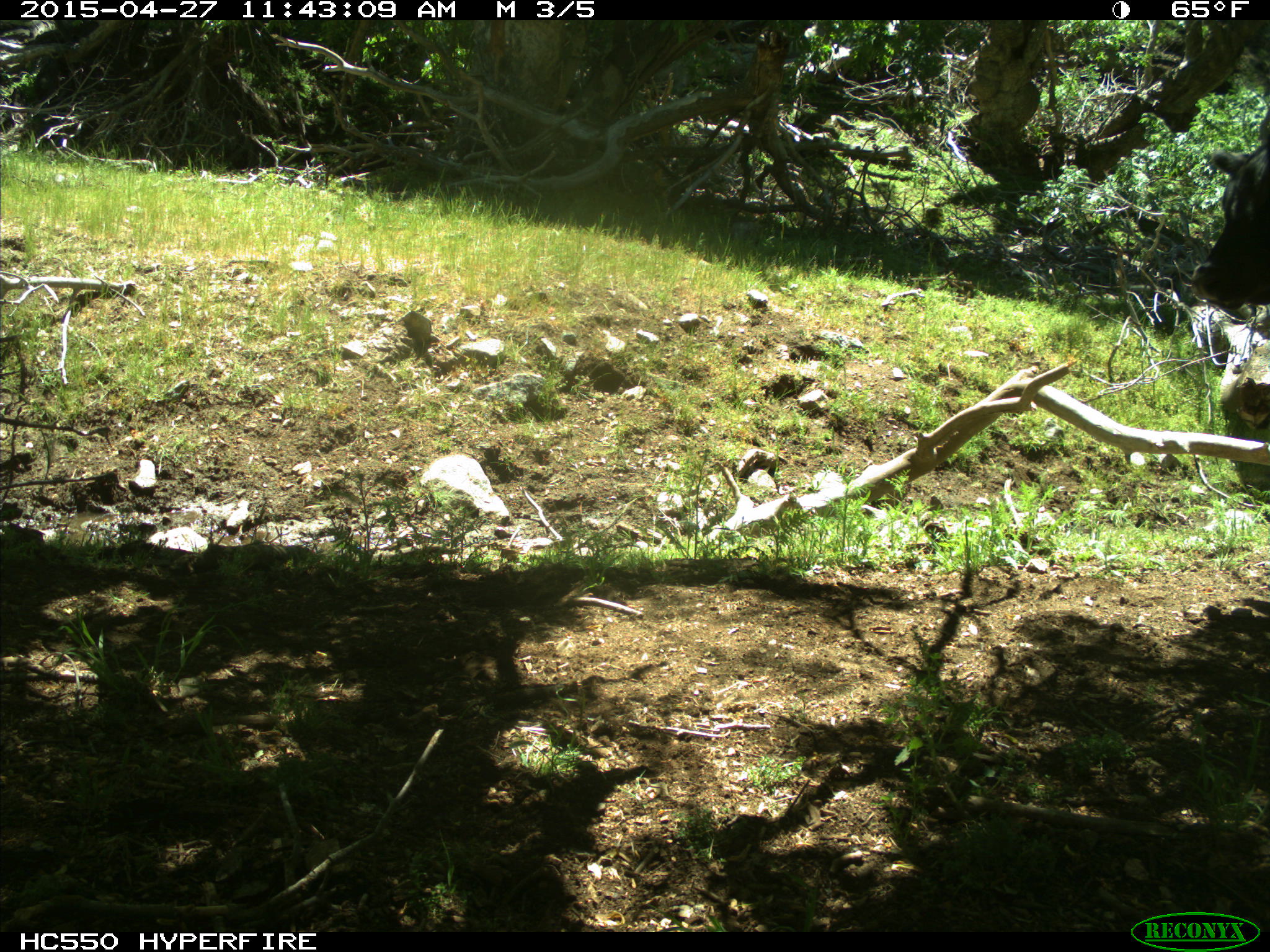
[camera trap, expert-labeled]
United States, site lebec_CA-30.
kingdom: Animalia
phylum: Chordata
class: Mammalia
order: Artiodactyla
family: Bovidae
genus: Bos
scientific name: Bos taurus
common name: domestic cow